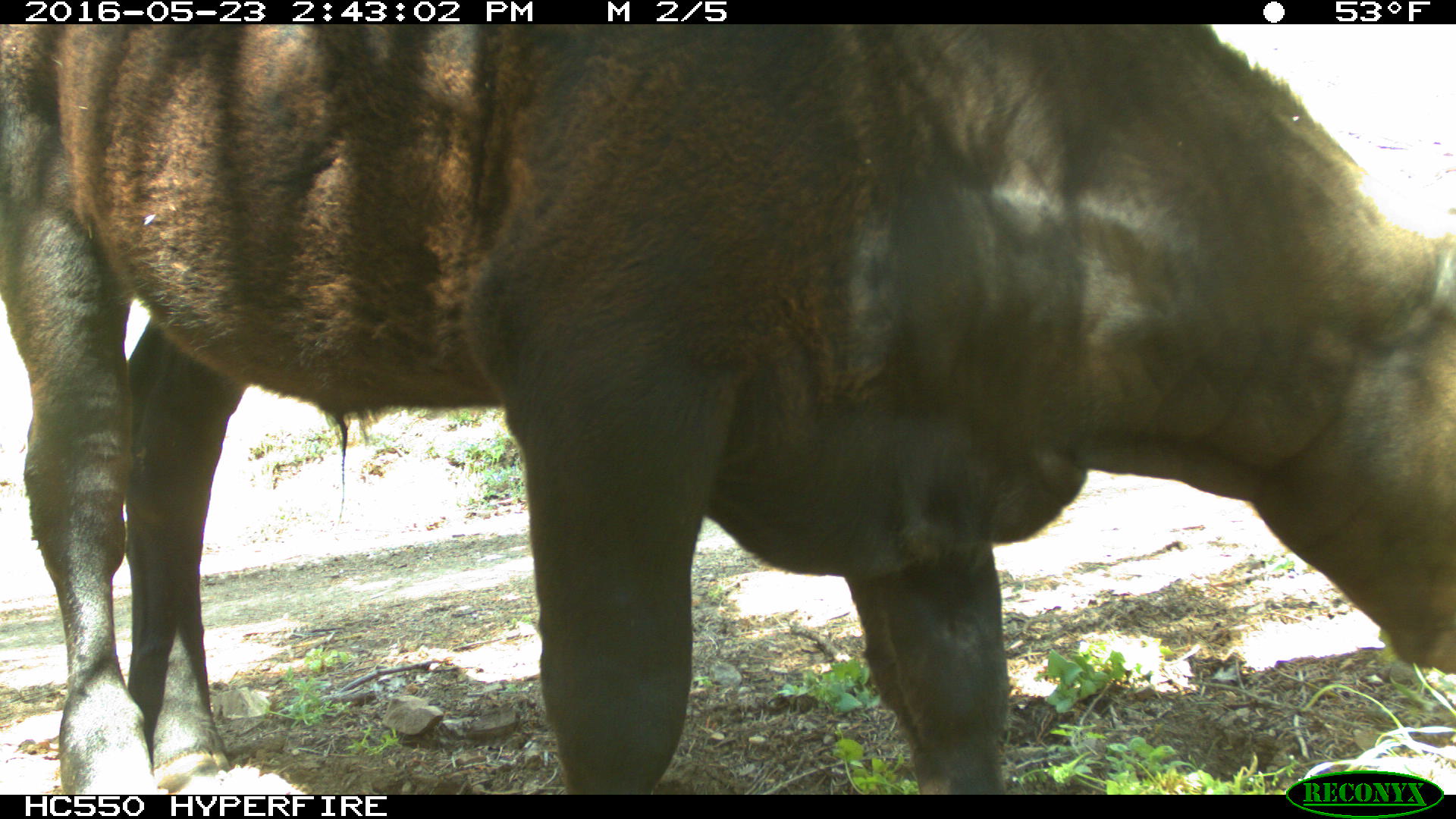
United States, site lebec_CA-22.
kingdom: Animalia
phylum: Chordata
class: Mammalia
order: Artiodactyla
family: Bovidae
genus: Bos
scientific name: Bos taurus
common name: domestic cow